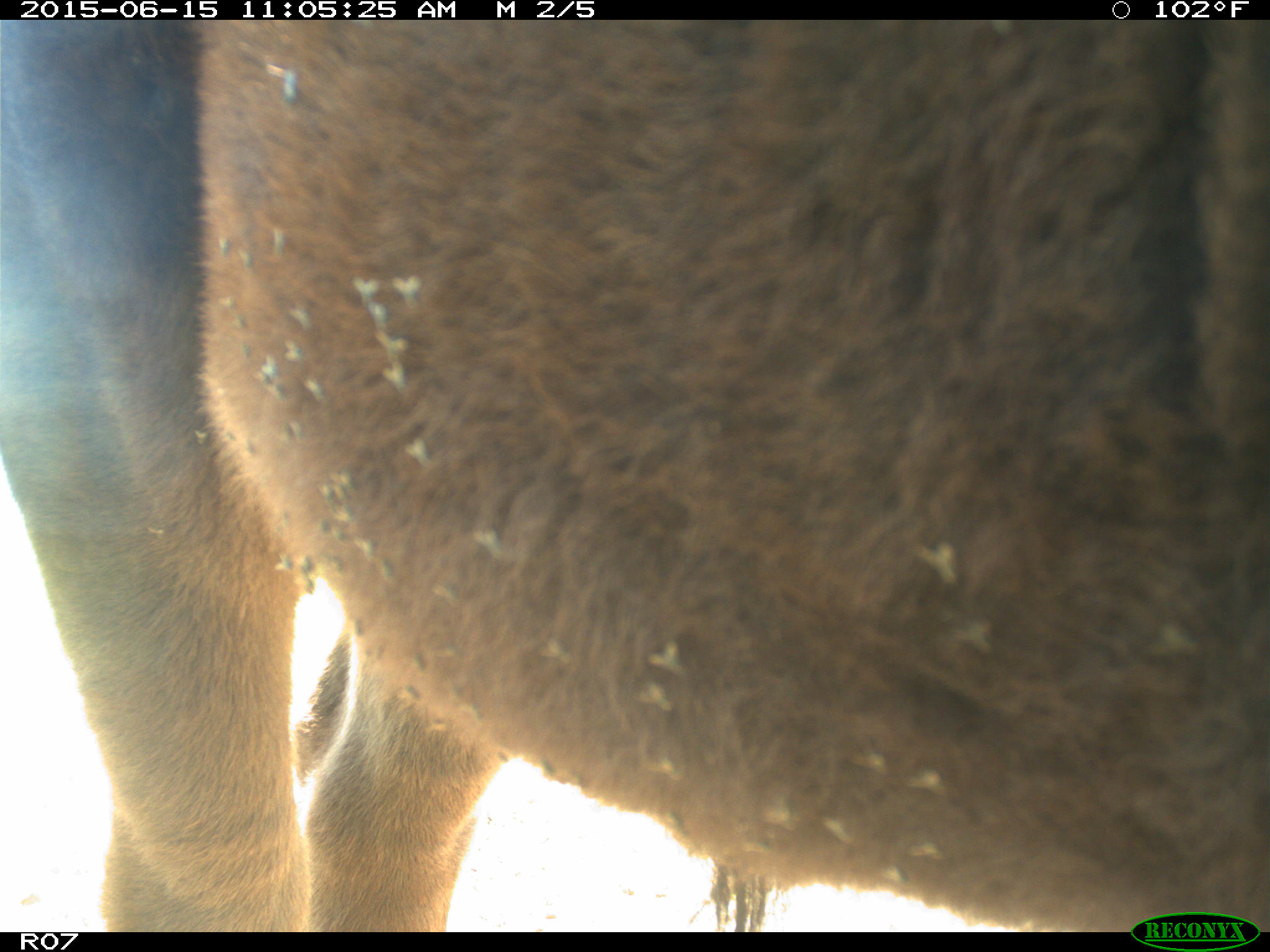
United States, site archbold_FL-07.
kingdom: Animalia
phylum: Chordata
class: Mammalia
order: Artiodactyla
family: Bovidae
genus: Bos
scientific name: Bos taurus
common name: domestic cow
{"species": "Bos taurus (domestic cow)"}